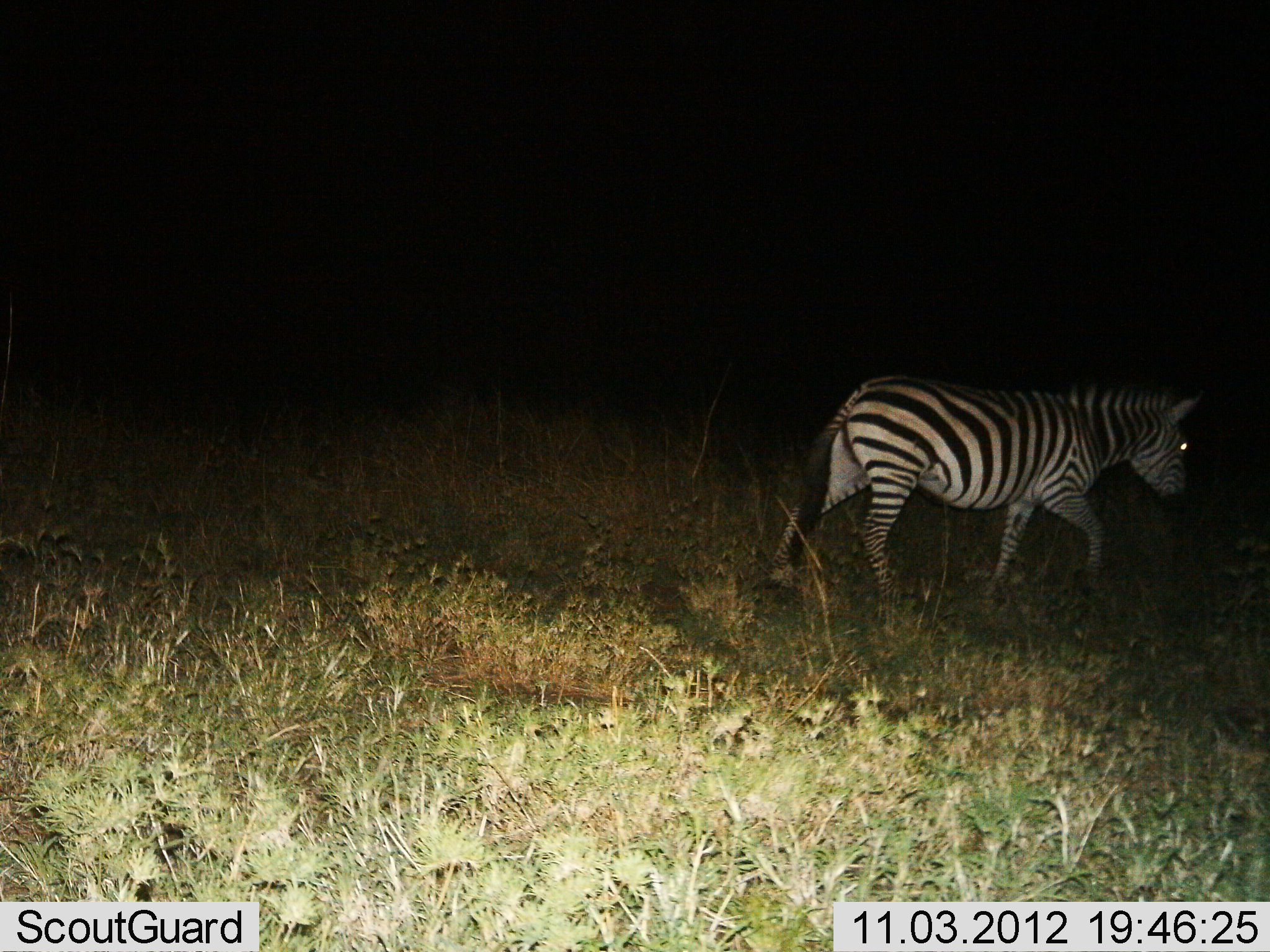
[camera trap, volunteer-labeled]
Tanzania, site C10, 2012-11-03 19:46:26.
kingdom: Animalia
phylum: Chordata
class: Mammalia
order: Perissodactyla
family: Equidae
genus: Equus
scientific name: Equus quagga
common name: plains zebra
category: zebra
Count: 1.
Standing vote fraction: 10%.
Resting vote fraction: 0%.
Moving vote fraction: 90%.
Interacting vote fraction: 0%.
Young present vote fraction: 0%.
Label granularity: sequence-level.